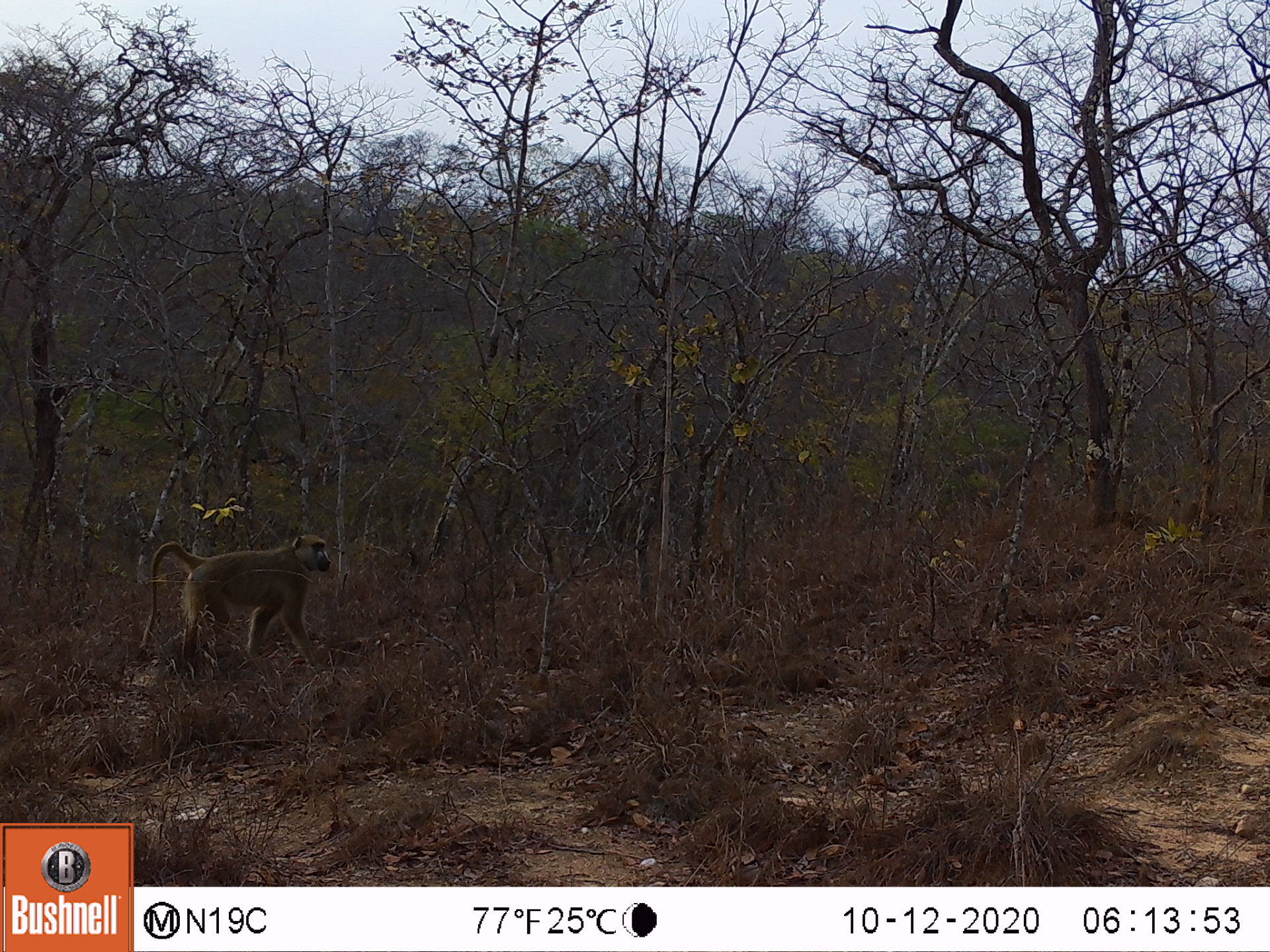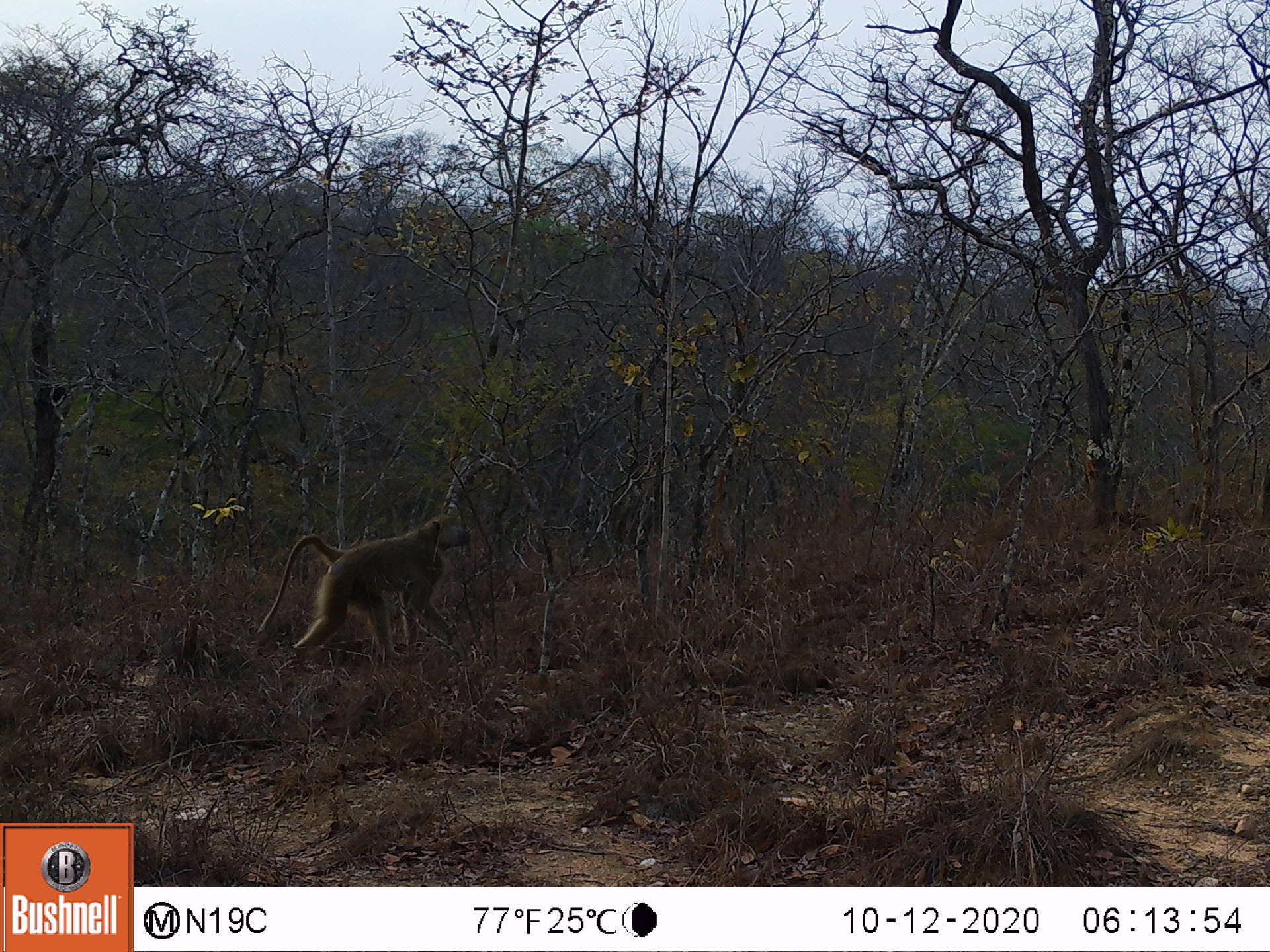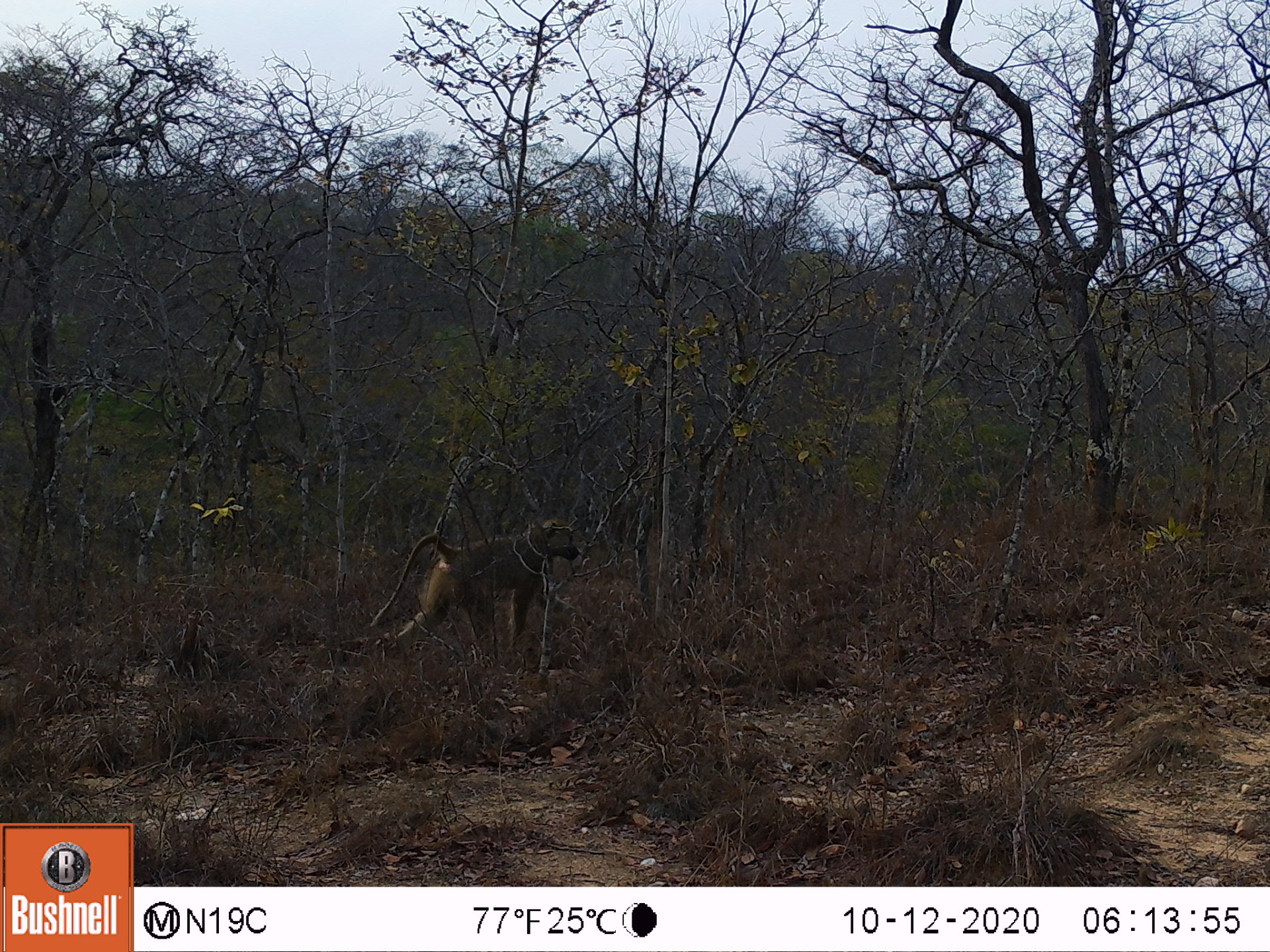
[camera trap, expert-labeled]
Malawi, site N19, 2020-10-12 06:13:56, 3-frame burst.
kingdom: Animalia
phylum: Chordata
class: Mammalia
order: Primates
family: Cercopithecidae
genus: Papio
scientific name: Papio cynocephalus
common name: yellow baboon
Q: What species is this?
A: Yellow baboon (Papio cynocephalus).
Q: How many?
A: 1.